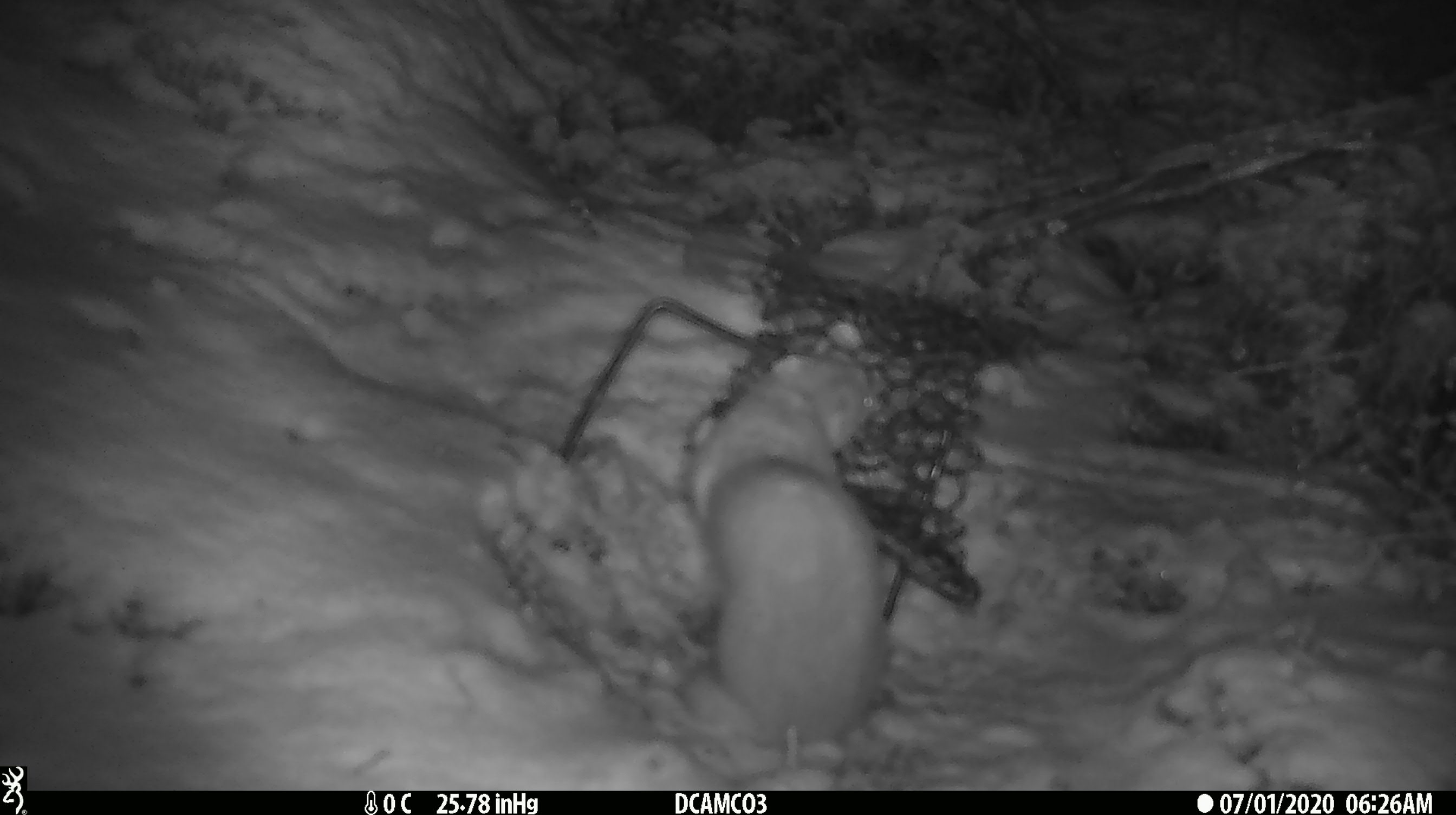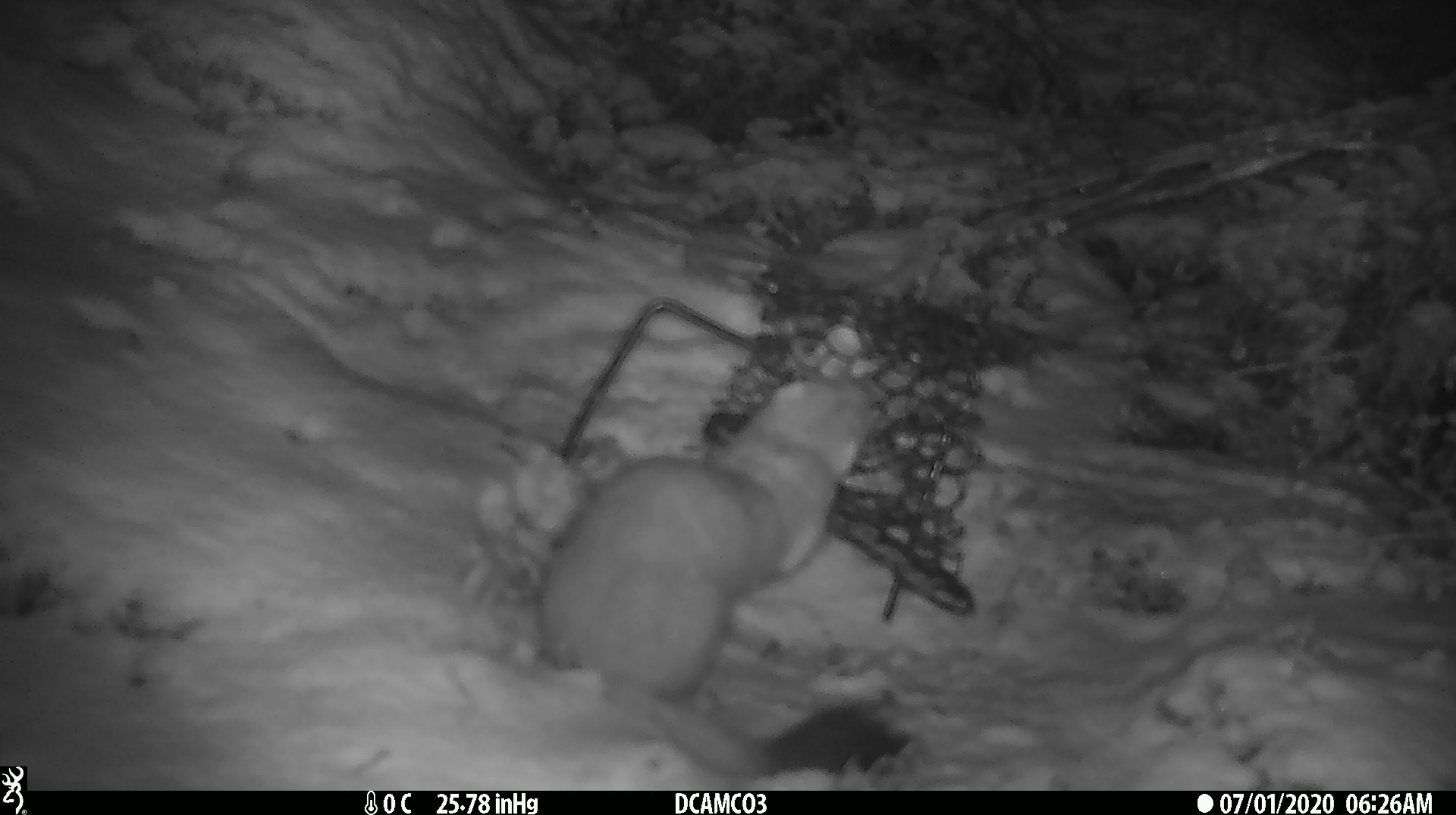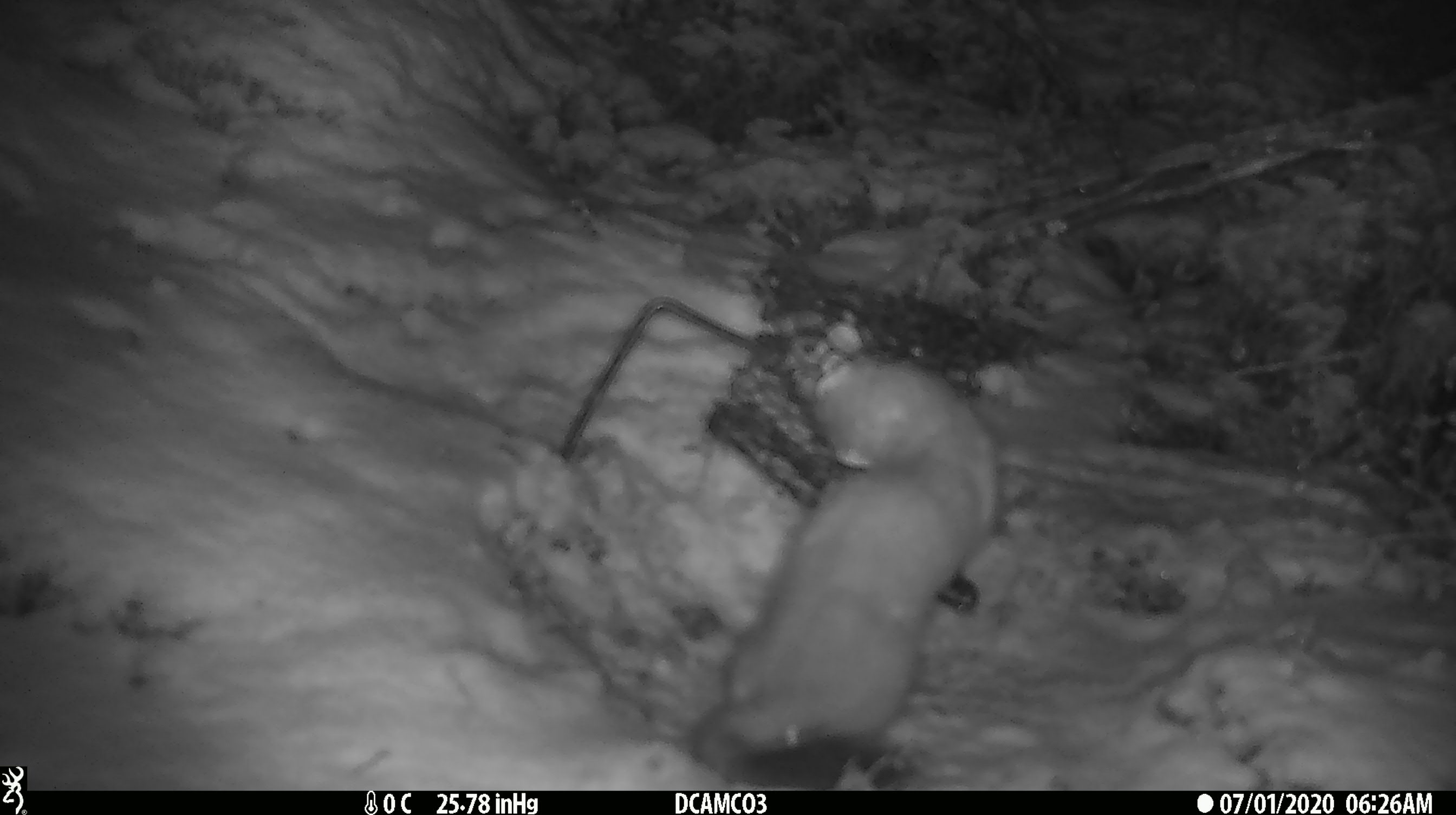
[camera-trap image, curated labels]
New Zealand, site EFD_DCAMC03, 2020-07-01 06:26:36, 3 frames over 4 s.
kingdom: Animalia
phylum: Chordata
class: Mammalia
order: Carnivora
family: Mustelidae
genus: Mustela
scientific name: Mustela erminea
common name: stoat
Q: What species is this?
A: Stoat (Mustela erminea).